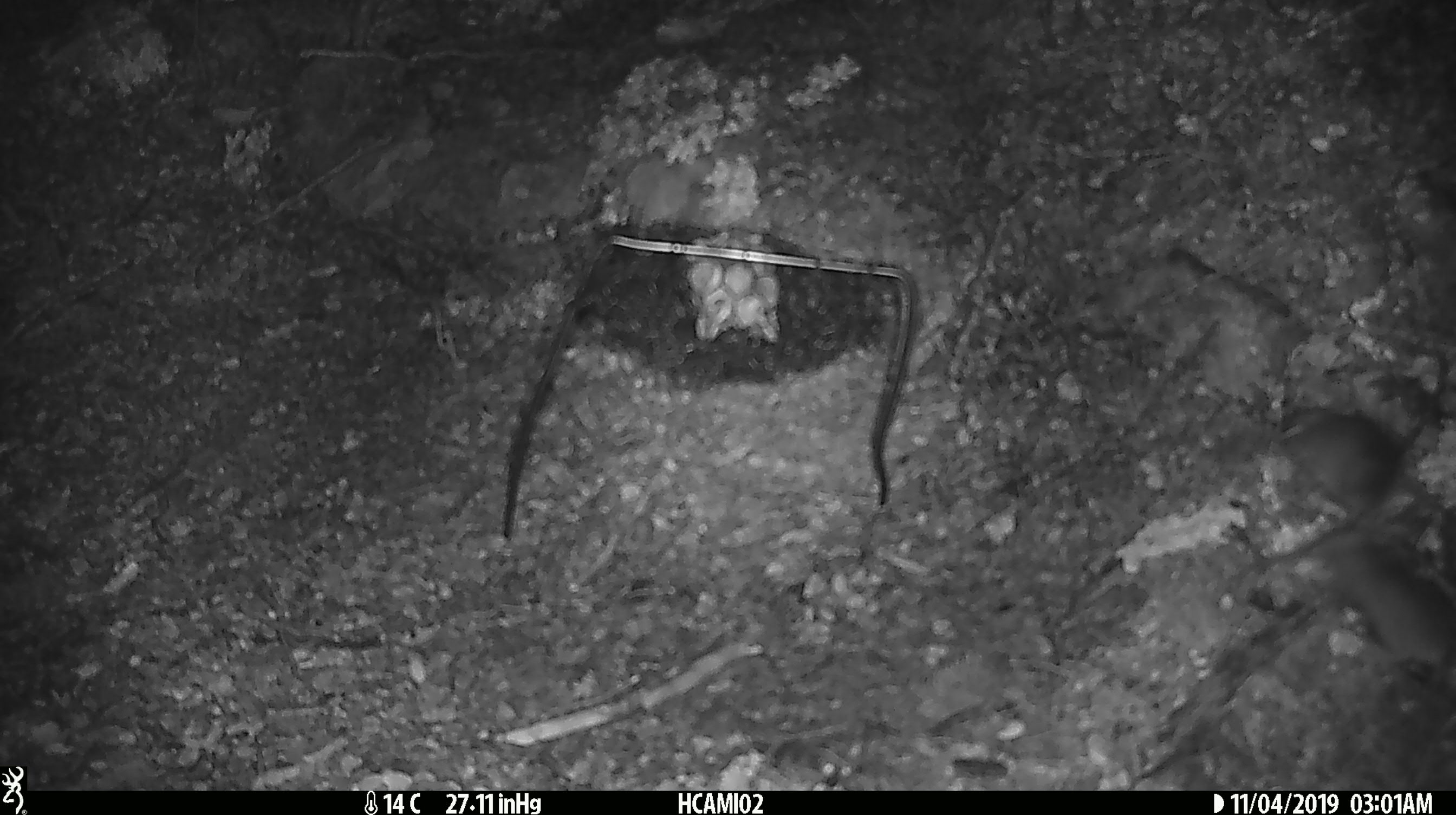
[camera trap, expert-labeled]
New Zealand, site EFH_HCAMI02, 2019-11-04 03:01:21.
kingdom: Animalia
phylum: Chordata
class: Mammalia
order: Rodentia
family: Muridae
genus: Mus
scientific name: Mus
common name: mouse